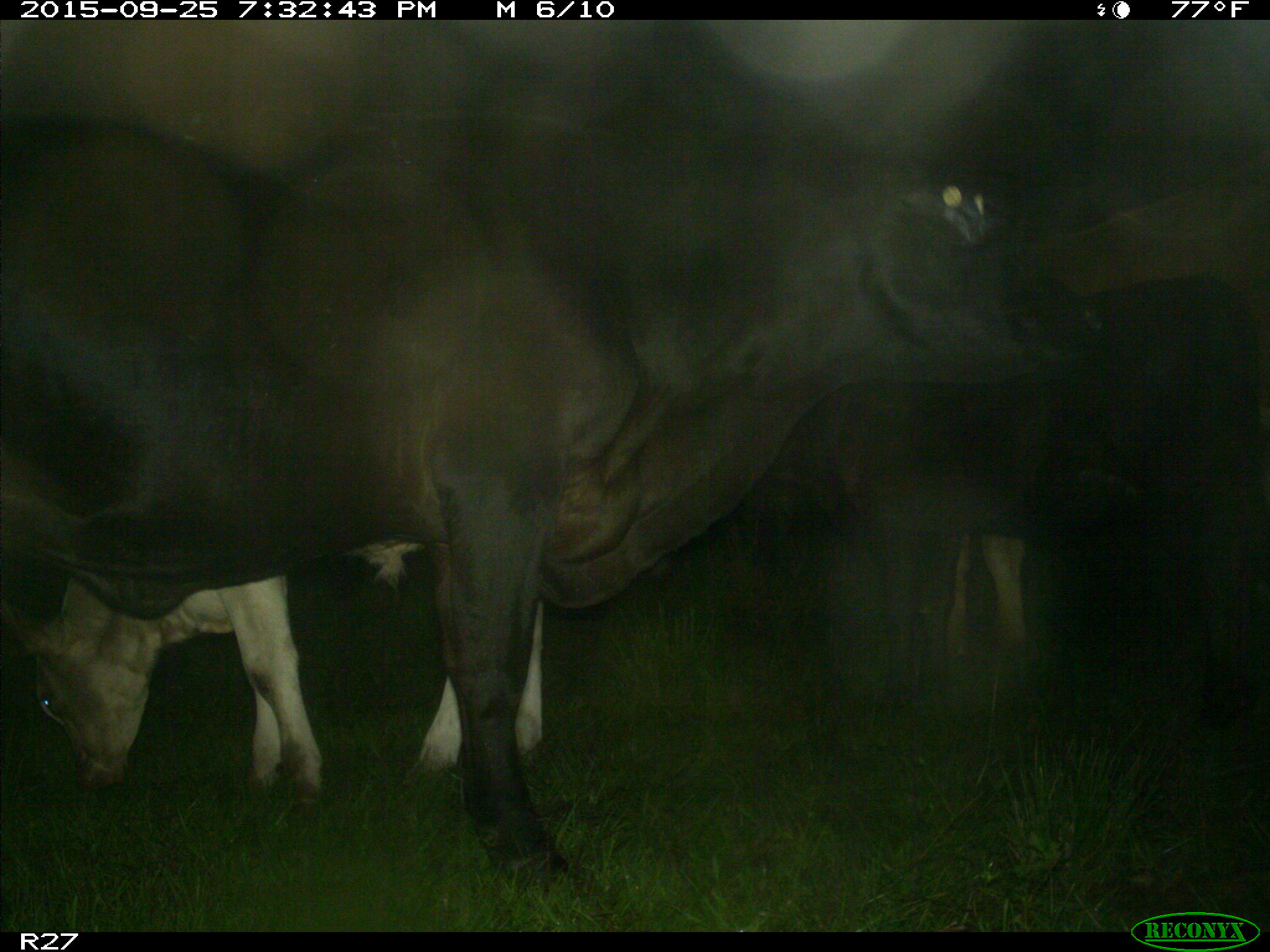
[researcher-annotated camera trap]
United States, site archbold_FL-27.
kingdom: Animalia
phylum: Chordata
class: Mammalia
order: Artiodactyla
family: Bovidae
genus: Bos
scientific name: Bos taurus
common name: domestic cow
Bos taurus (domestic cow).